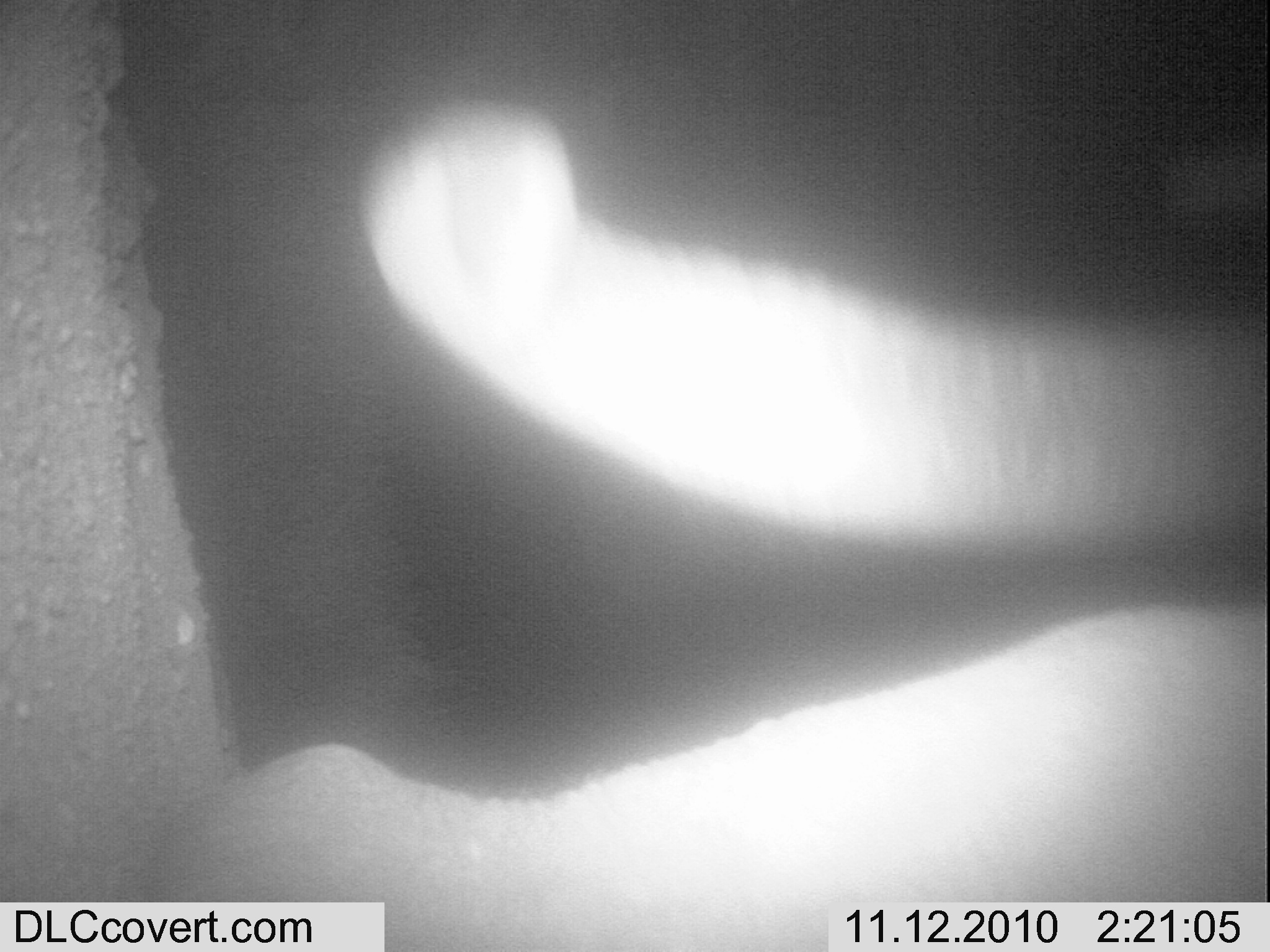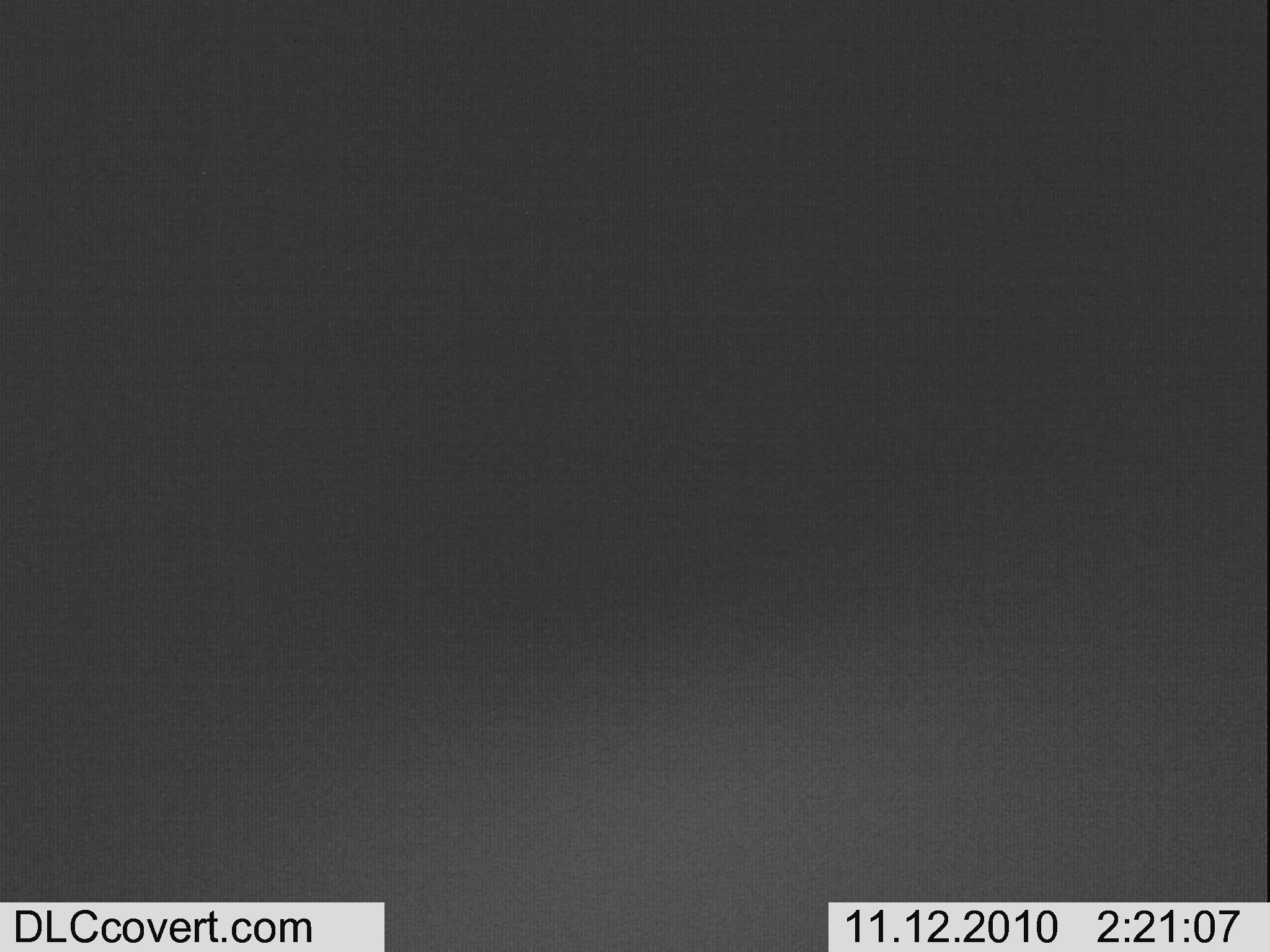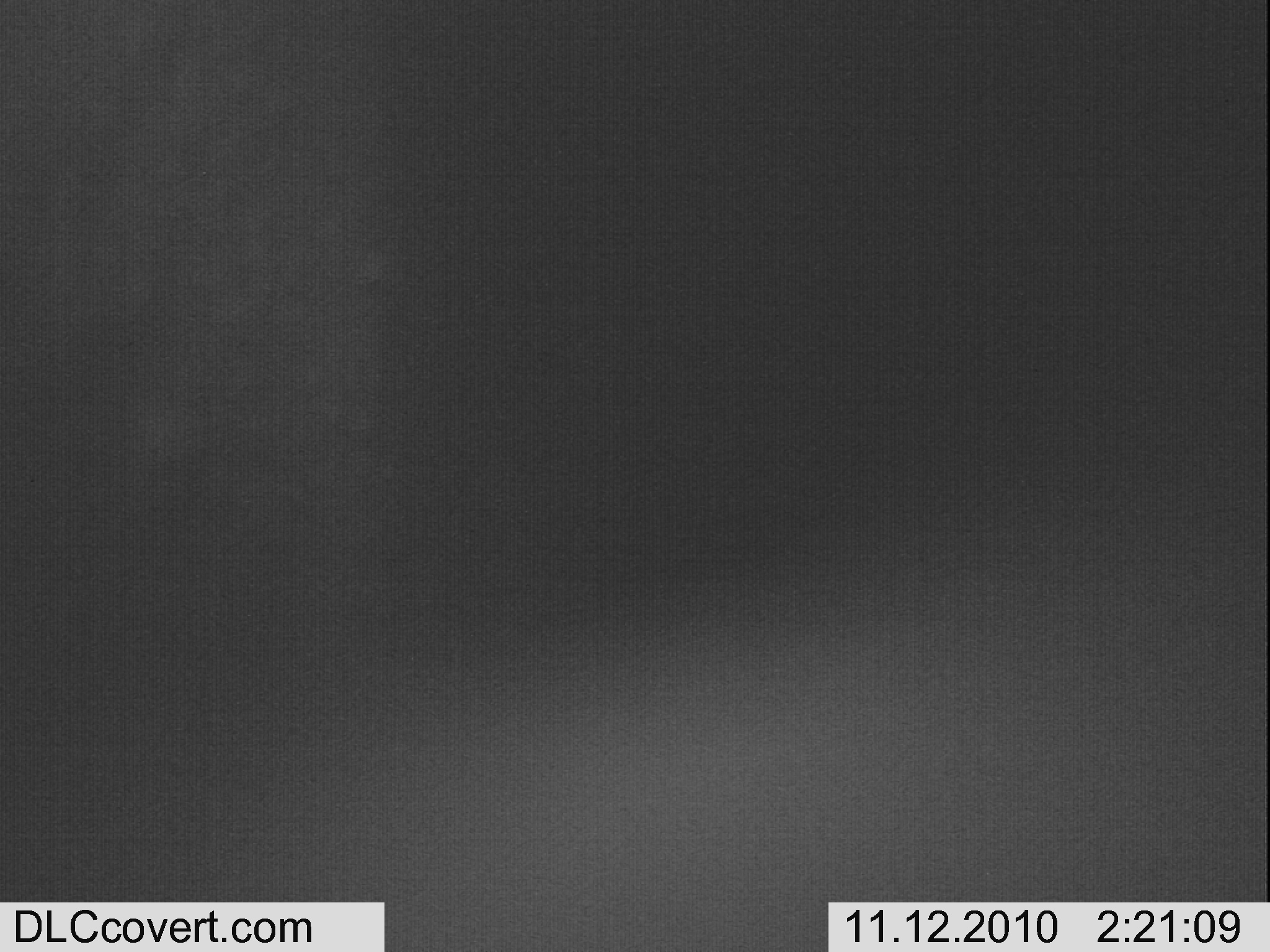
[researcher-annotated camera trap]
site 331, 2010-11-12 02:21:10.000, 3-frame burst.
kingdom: Animalia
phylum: Chordata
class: Mammalia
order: Proboscidea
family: Elephantidae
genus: Loxodonta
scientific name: Loxodonta africana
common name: african bush elephant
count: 1